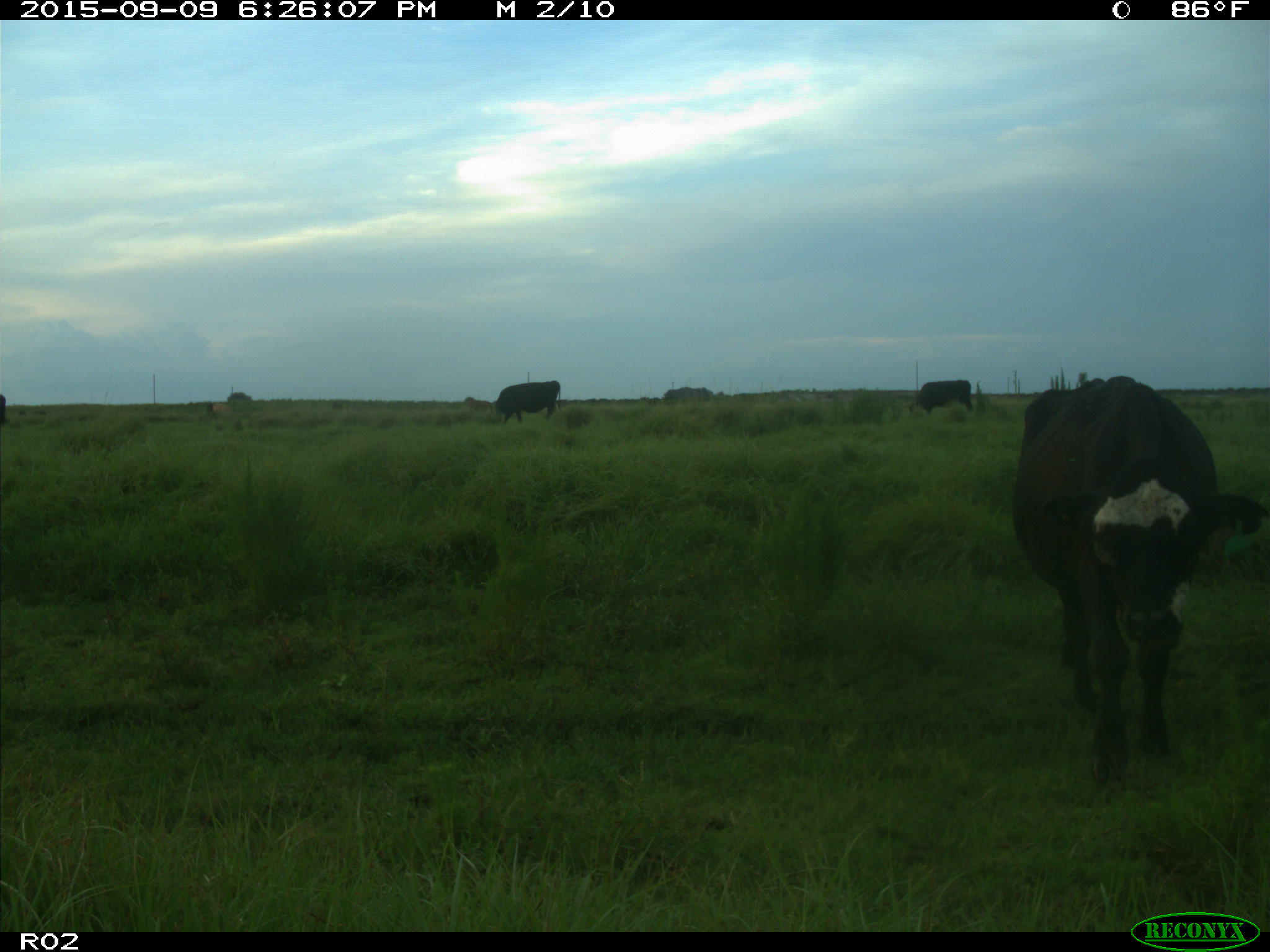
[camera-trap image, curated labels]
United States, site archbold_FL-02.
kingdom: Animalia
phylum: Chordata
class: Mammalia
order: Artiodactyla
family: Bovidae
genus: Bos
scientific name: Bos taurus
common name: domestic cow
Bos taurus (domestic cow).